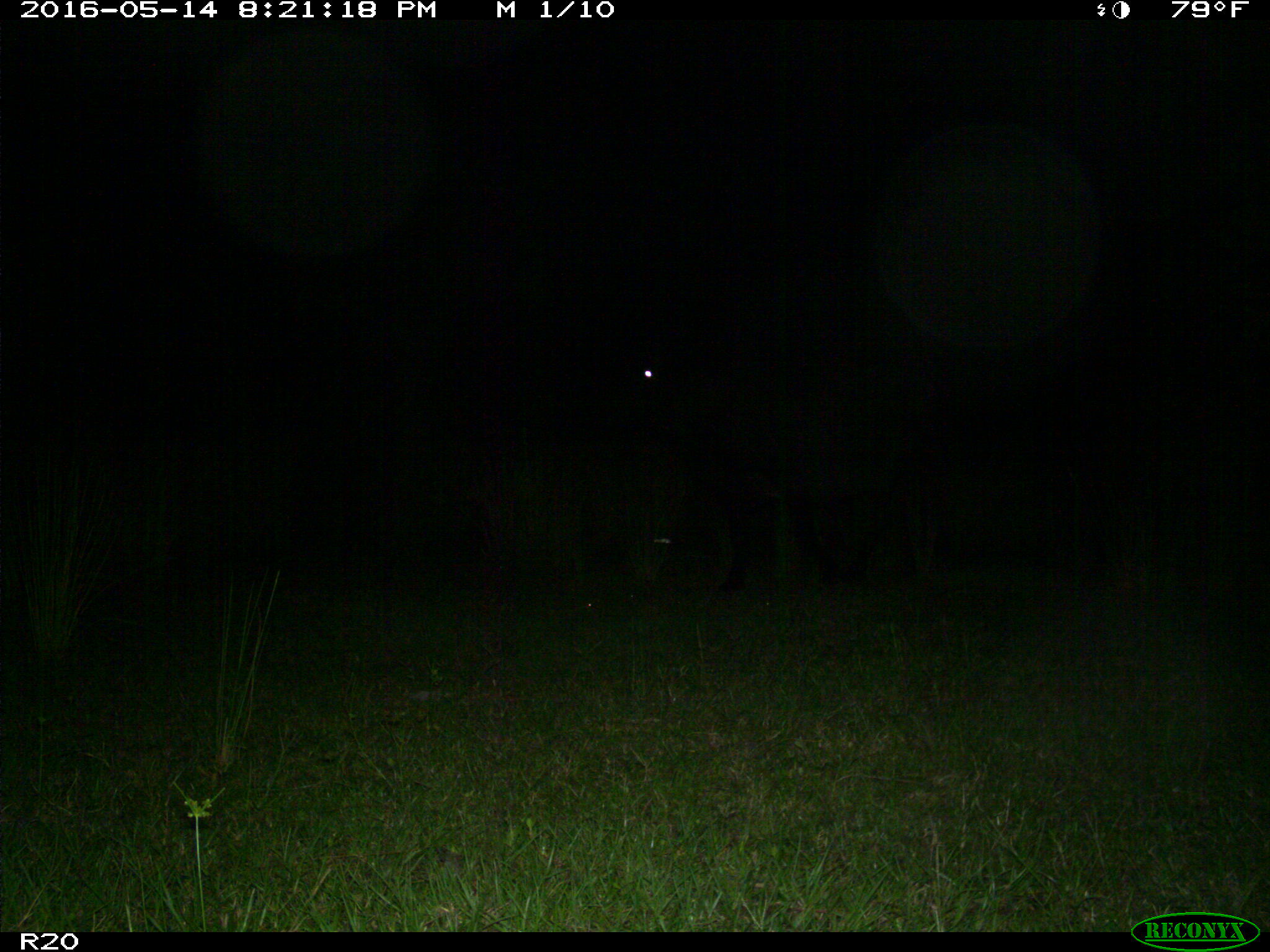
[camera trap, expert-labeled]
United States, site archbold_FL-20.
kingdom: Animalia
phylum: Chordata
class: Mammalia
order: Artiodactyla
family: Bovidae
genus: Bos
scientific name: Bos taurus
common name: domestic cow